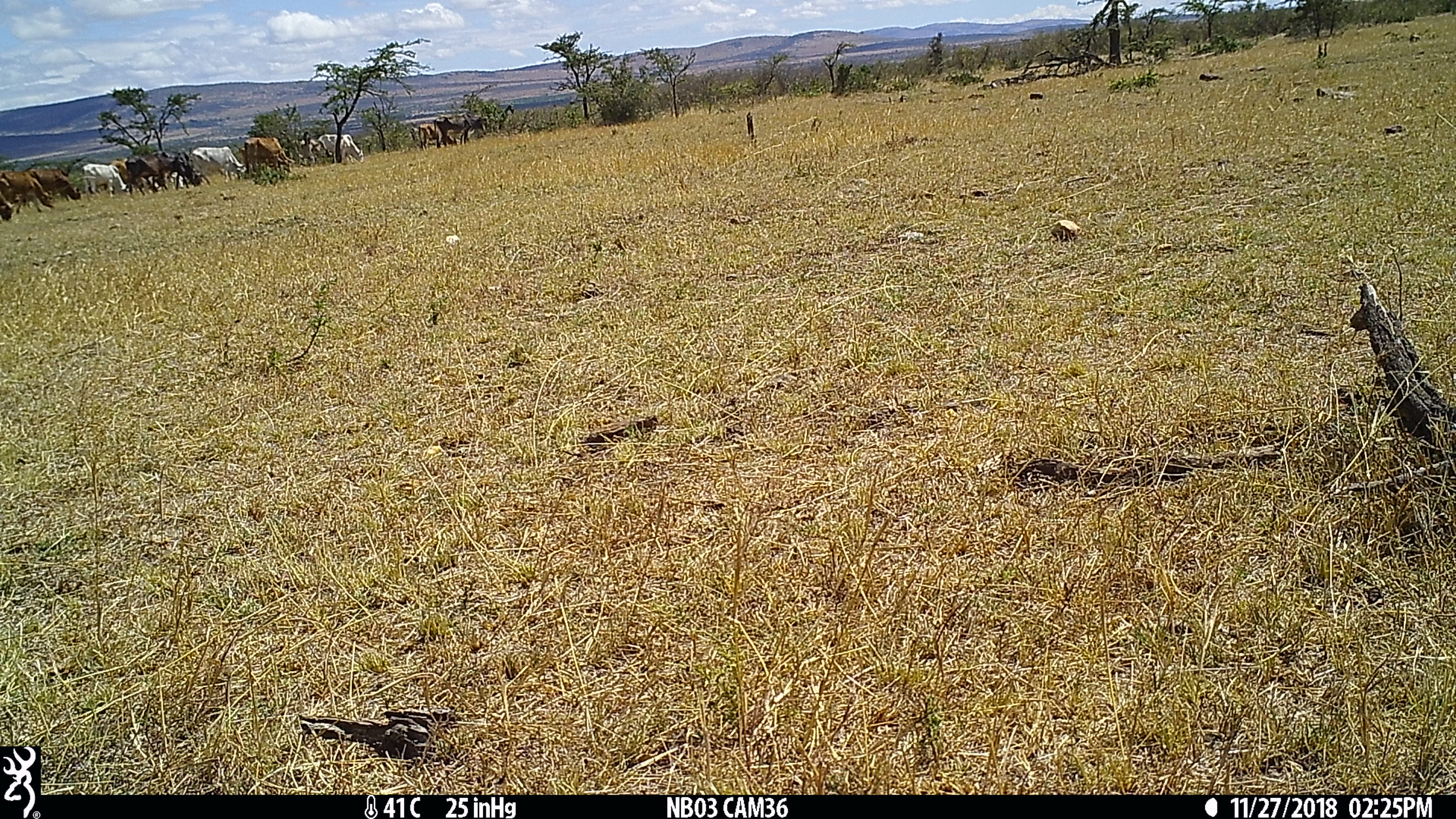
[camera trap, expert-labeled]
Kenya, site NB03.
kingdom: Animalia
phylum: Chordata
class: Mammalia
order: Artiodactyla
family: Bovidae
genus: Bos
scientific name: Bos taurus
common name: cattle